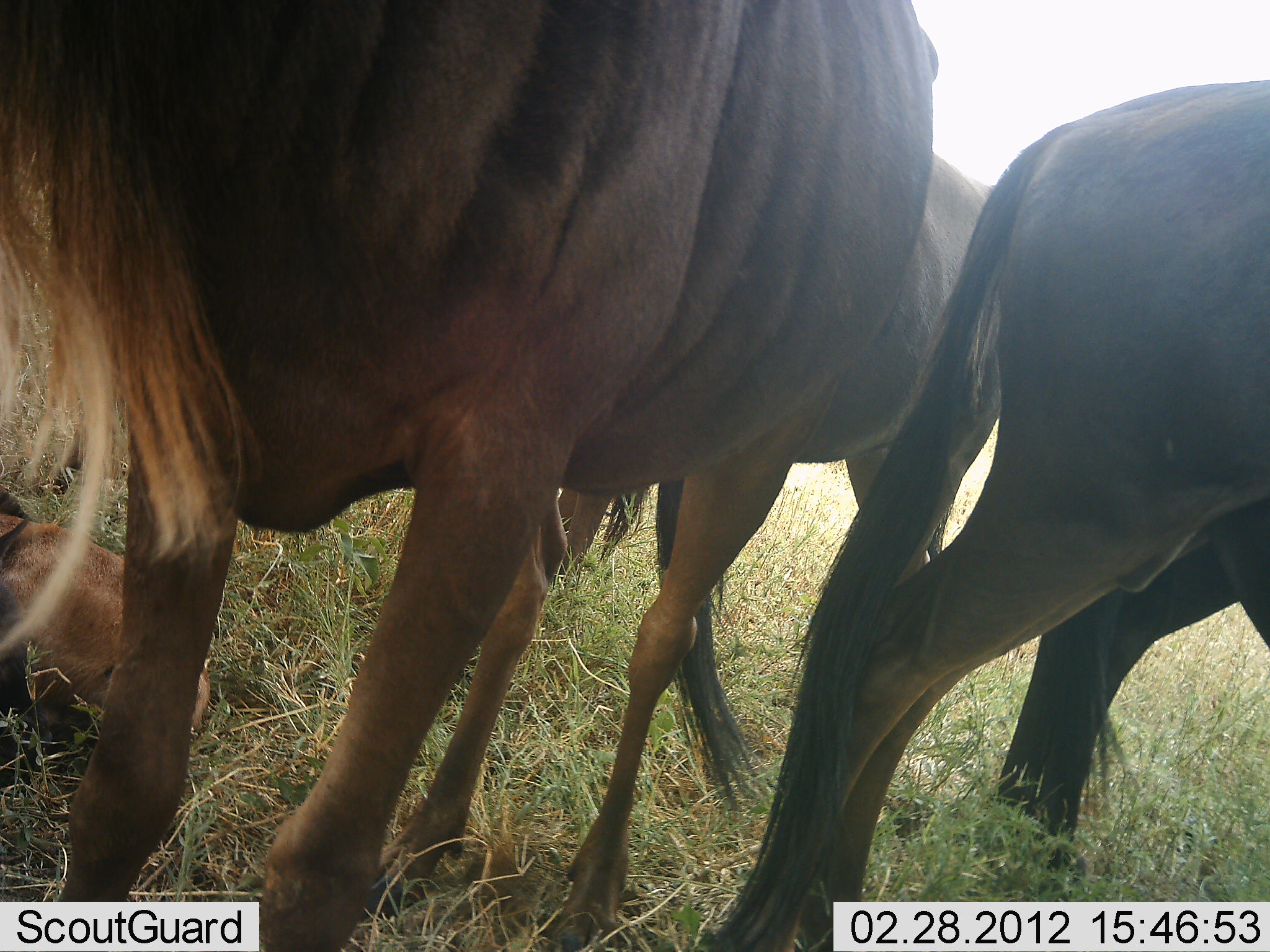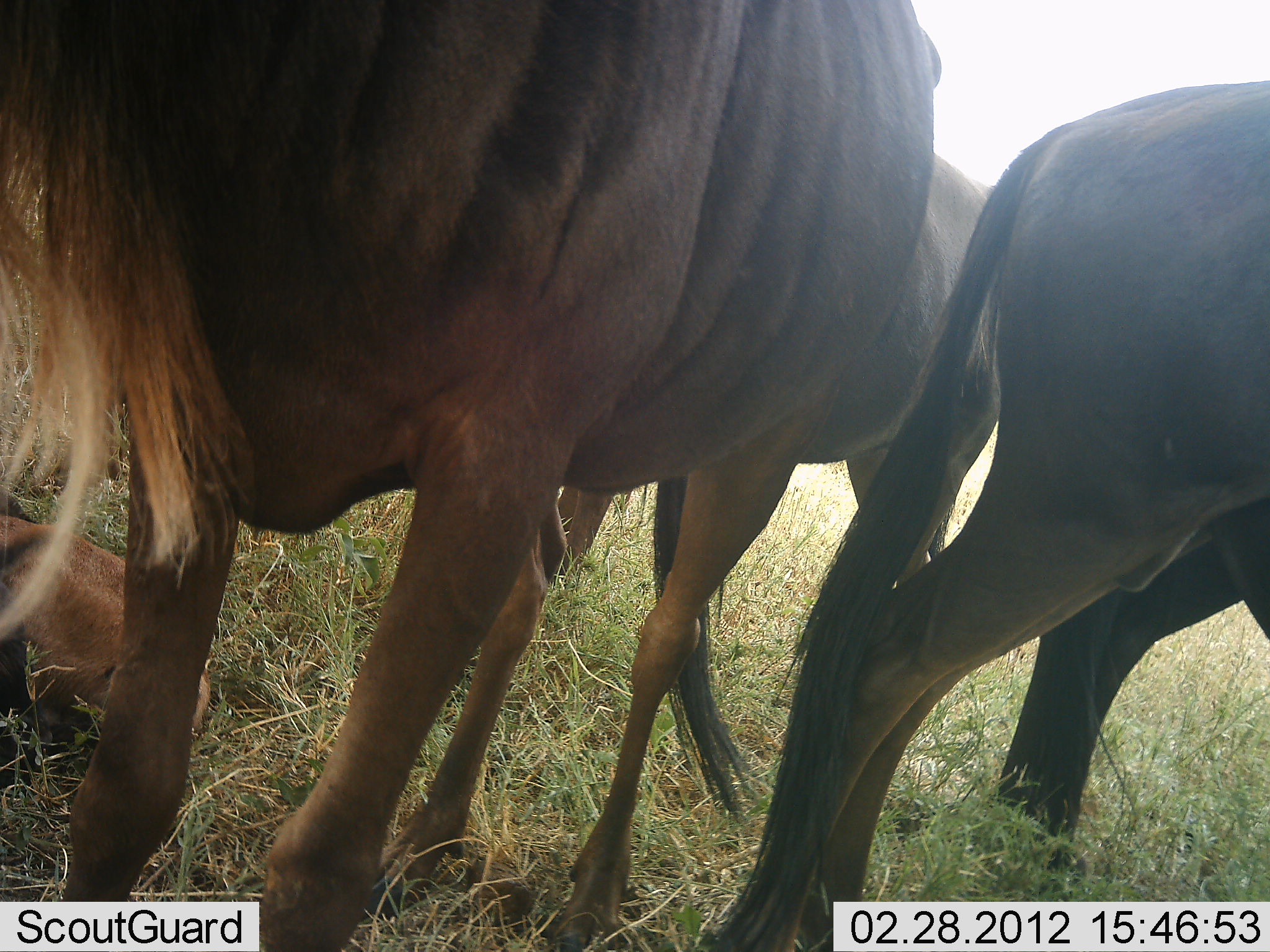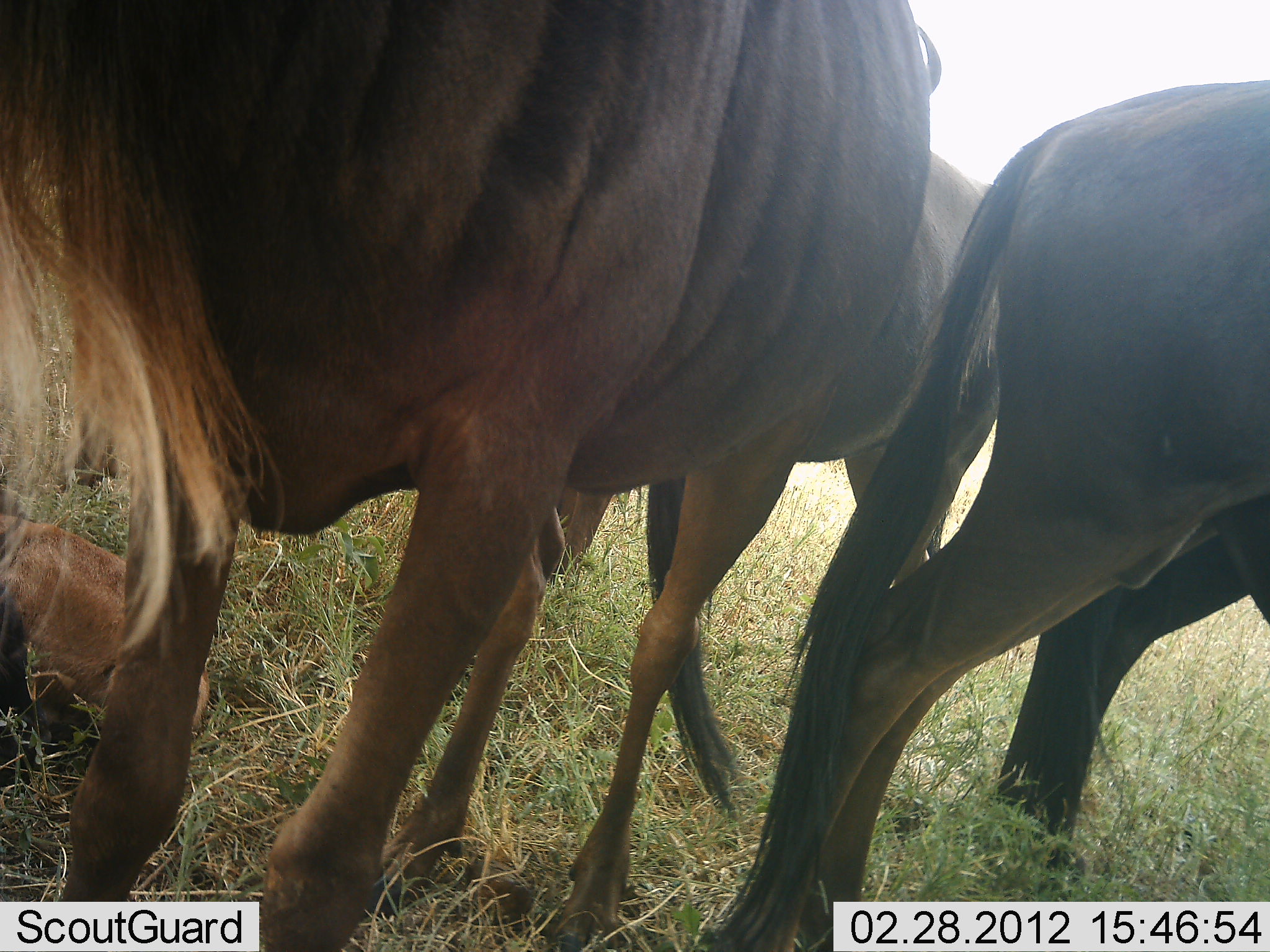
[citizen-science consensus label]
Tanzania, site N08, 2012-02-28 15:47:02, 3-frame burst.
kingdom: Animalia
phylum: Chordata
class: Mammalia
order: Artiodactyla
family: Bovidae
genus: Connochaetes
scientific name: Connochaetes taurinus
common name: blue wildebeest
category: wildebeest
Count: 5.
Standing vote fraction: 93%.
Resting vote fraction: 80%.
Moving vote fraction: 0%.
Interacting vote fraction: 0%.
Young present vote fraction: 53%.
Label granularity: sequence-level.